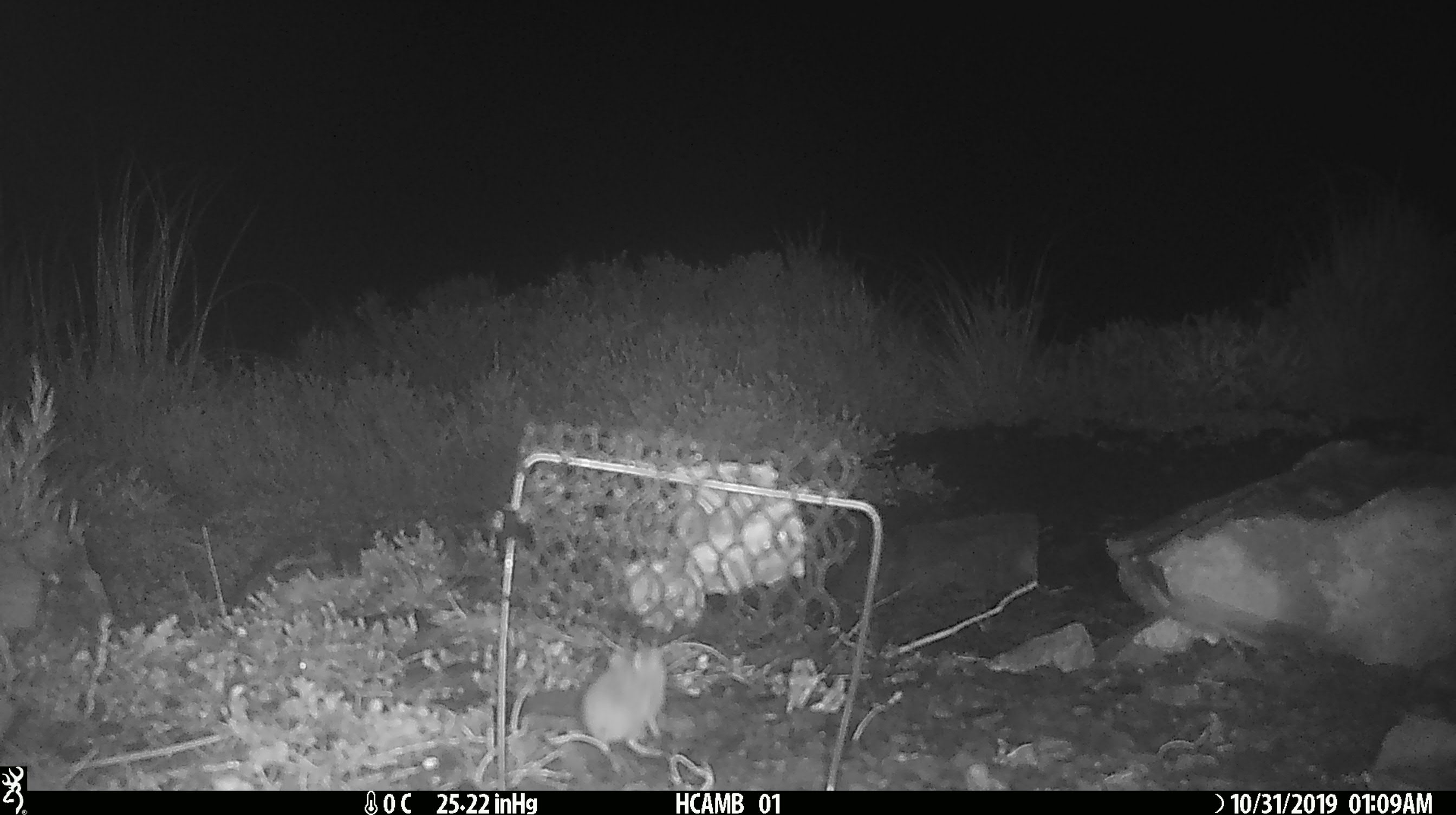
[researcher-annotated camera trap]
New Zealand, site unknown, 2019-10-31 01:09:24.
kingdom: Animalia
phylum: Chordata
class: Mammalia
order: Rodentia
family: Muridae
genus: Mus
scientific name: Mus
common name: mouse